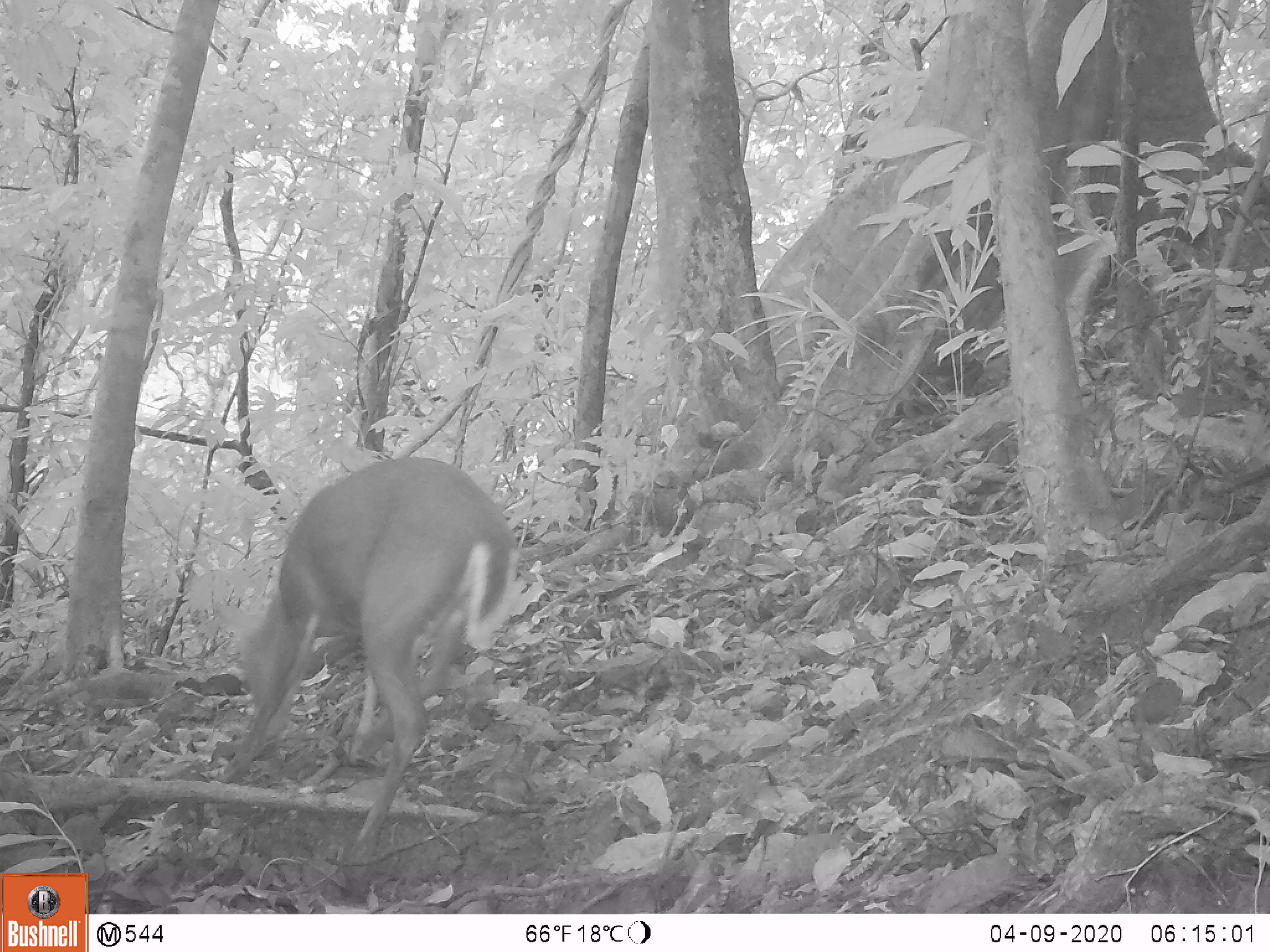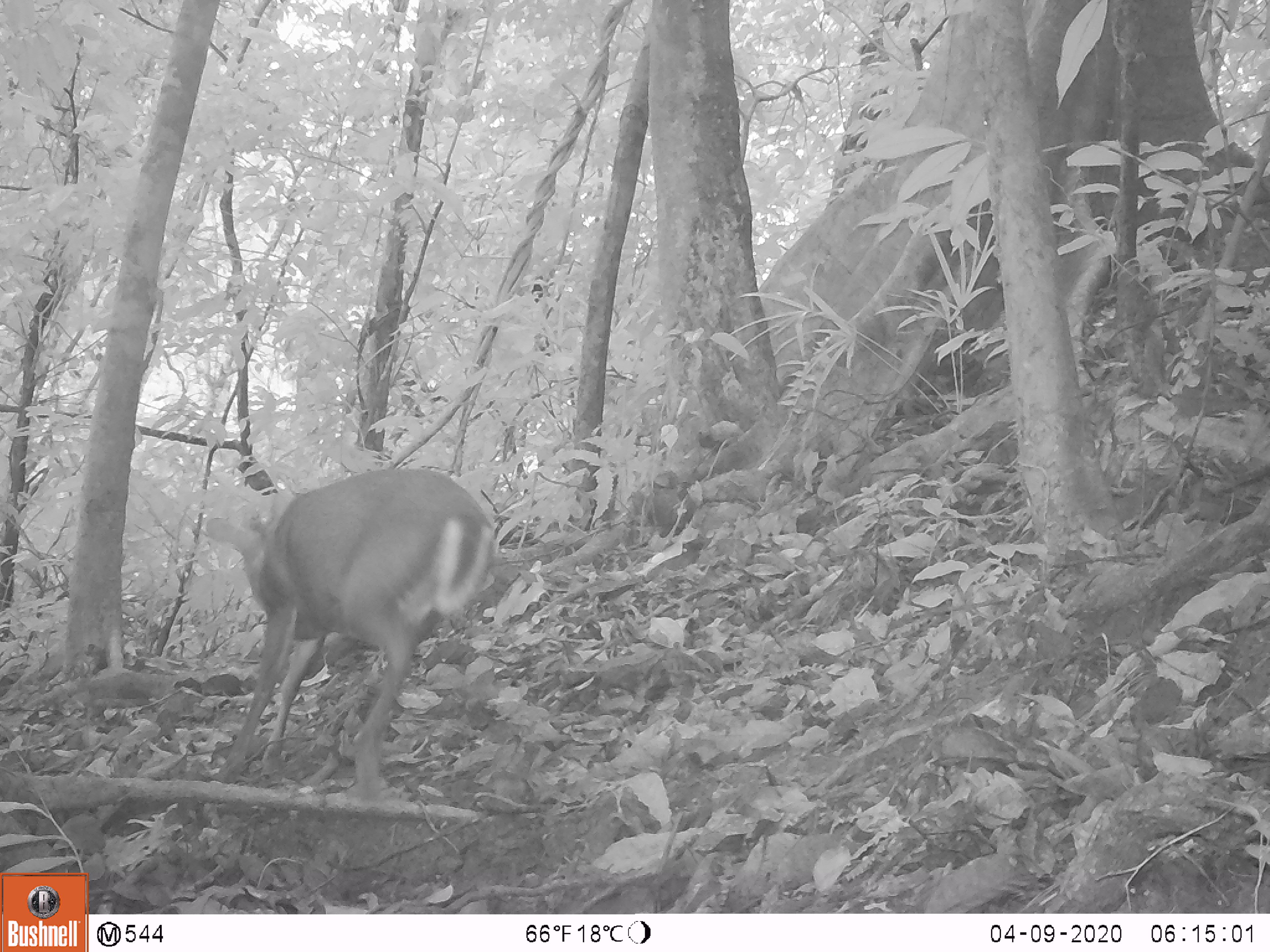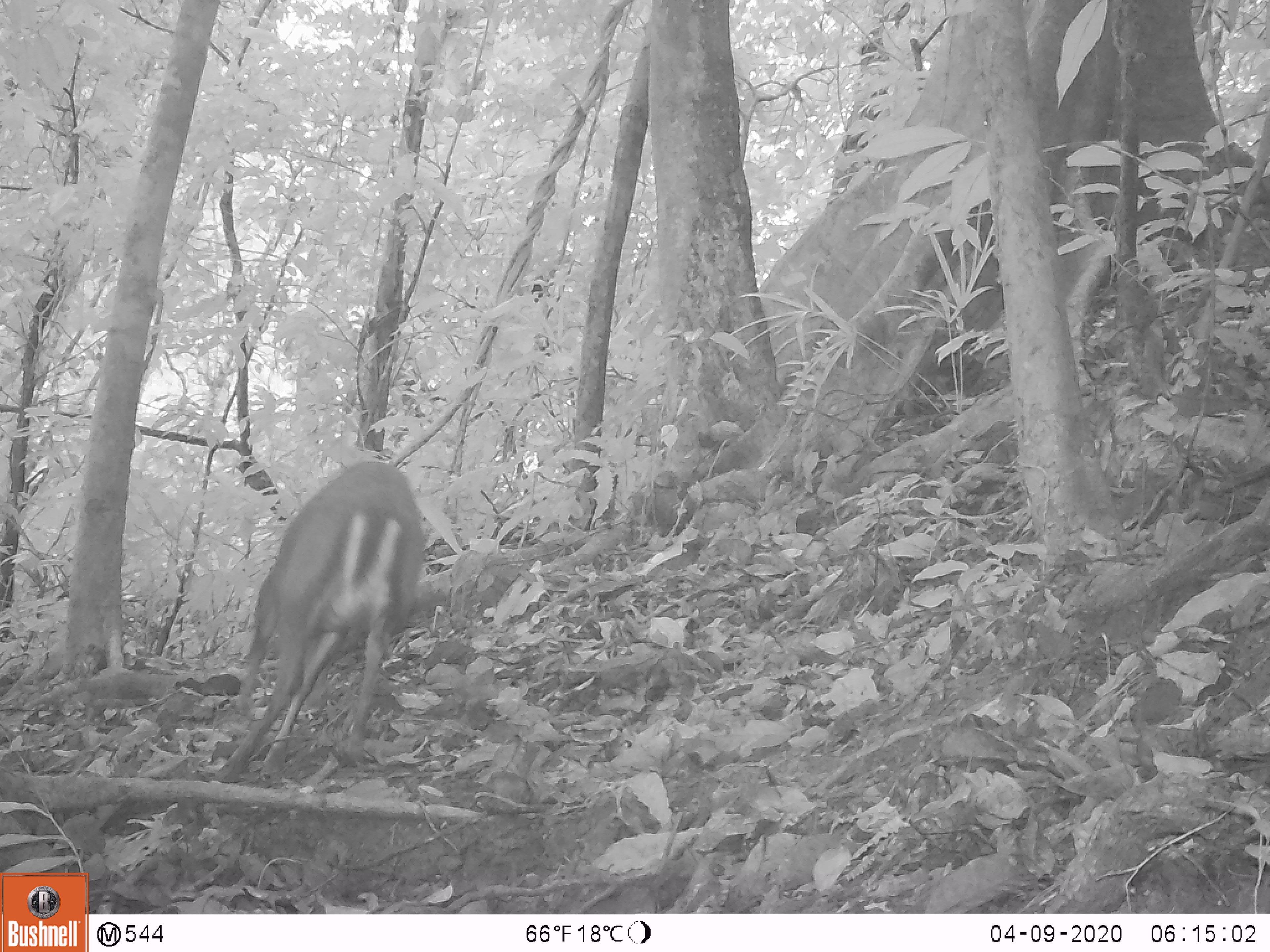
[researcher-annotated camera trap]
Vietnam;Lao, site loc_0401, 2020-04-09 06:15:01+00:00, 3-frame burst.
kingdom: Animalia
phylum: Chordata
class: Mammalia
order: Artiodactyla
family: Cervidae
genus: Muntiacus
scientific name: Muntiacus rooseveltorum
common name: roosevelt's muntjac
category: roosevelts muntjac group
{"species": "roosevelts muntjac group (roosevelt's muntjac) (Muntiacus rooseveltorum)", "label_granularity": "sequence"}